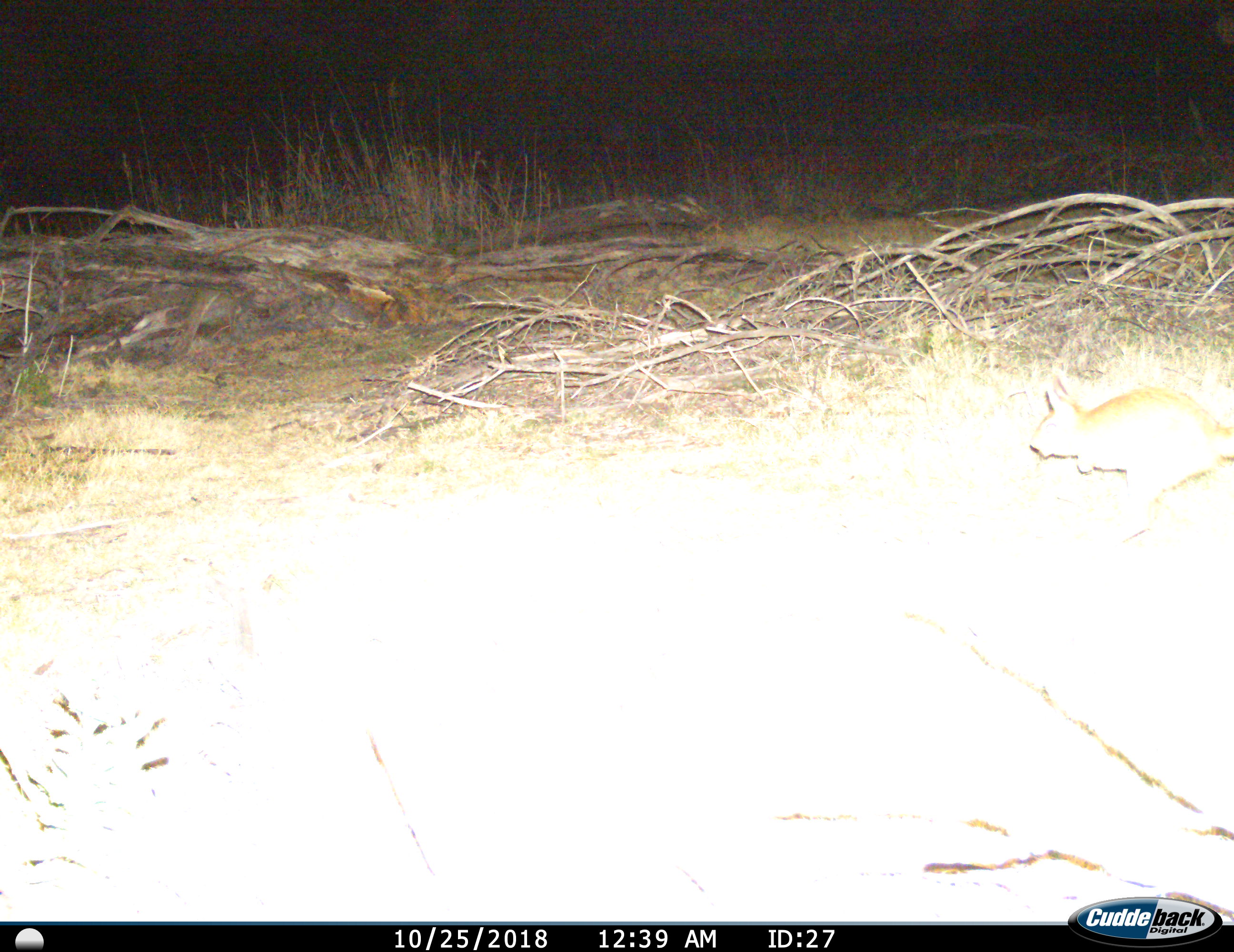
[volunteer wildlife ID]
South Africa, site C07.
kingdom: Animalia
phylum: Chordata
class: Mammalia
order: Rodentia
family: Pedetidae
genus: Pedetes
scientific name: Pedetes capensis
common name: springhare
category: harespring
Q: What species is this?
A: Harespring (springhare) (Pedetes capensis).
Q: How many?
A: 1.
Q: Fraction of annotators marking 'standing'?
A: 14%.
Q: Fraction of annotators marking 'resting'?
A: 0%.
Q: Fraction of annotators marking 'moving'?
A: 86%.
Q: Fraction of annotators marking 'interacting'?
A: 0%.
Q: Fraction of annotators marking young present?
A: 0%.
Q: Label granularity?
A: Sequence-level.